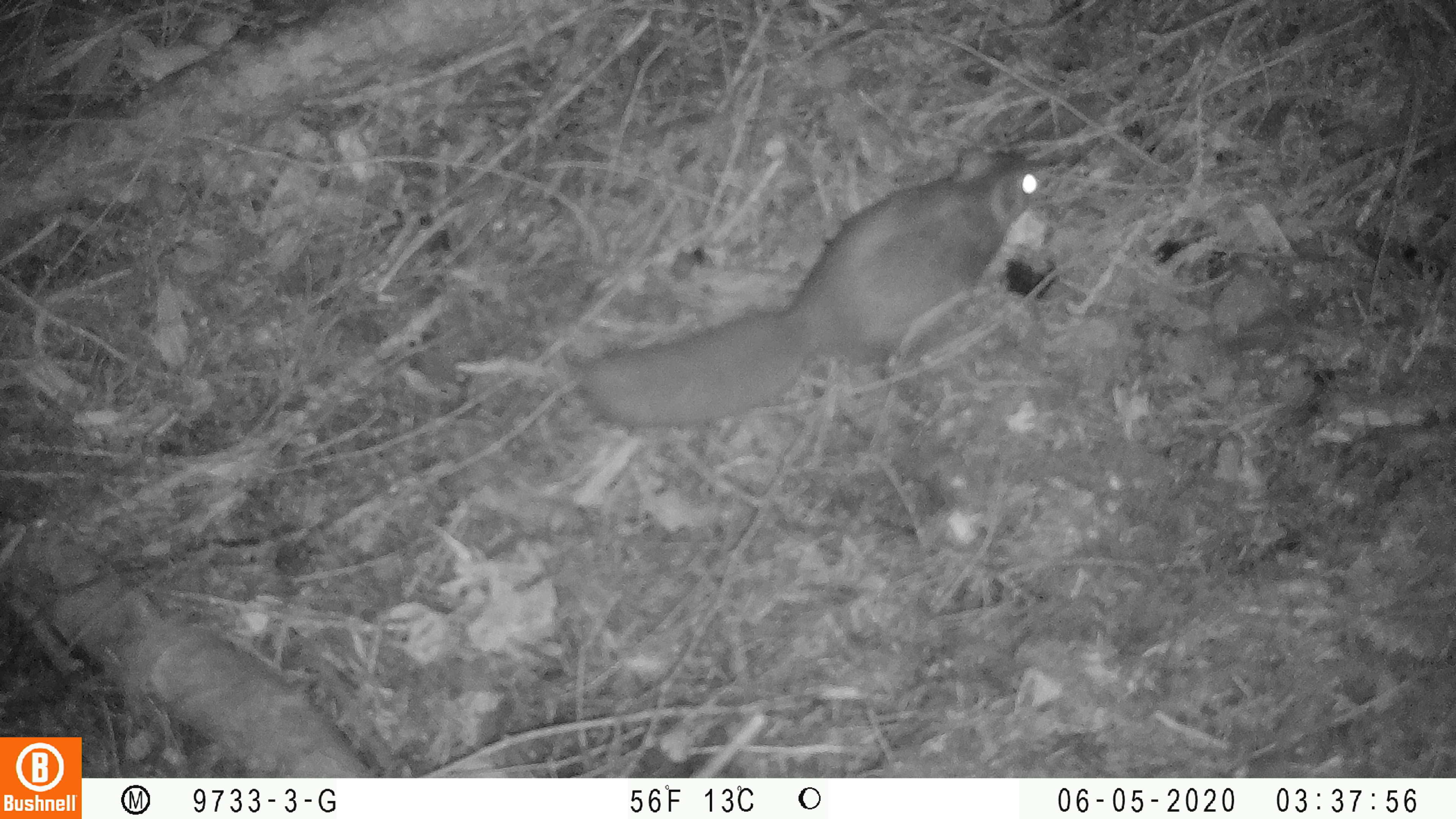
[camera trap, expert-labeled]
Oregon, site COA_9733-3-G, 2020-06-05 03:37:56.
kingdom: Animalia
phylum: Chordata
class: Mammalia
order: Rodentia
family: Sciuridae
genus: Glaucomys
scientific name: Glaucomys oregonensis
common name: humboldt's flying squirrel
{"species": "humboldt's flying squirrel (Glaucomys oregonensis)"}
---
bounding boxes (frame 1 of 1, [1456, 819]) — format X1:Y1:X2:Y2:
humboldt's flying squirrel: 568:135:1058:442